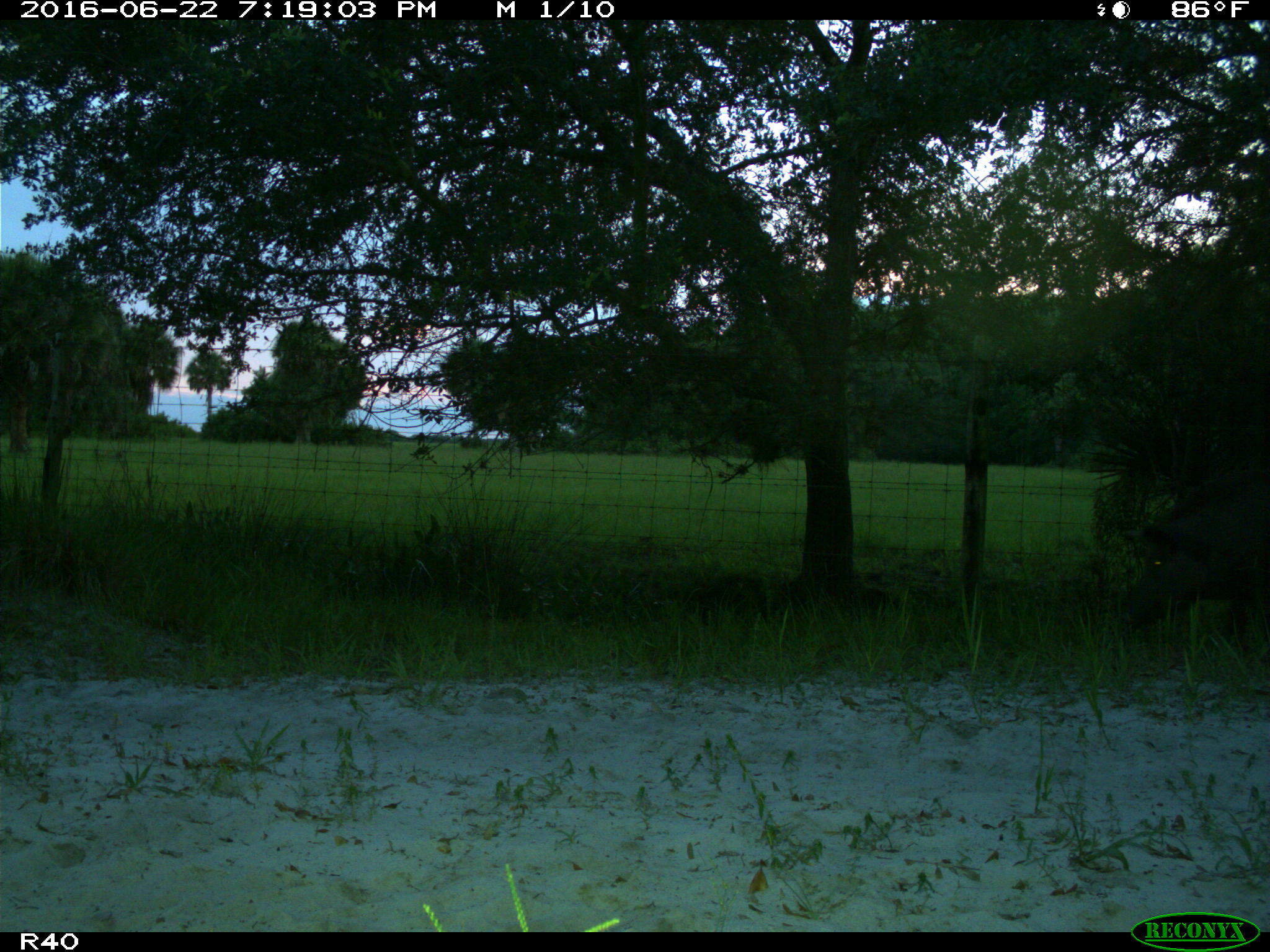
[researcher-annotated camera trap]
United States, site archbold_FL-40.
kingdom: Animalia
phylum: Chordata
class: Mammalia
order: Artiodactyla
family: Suidae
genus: Sus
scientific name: Sus scrofa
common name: wild boar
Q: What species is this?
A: Sus scrofa (wild boar).